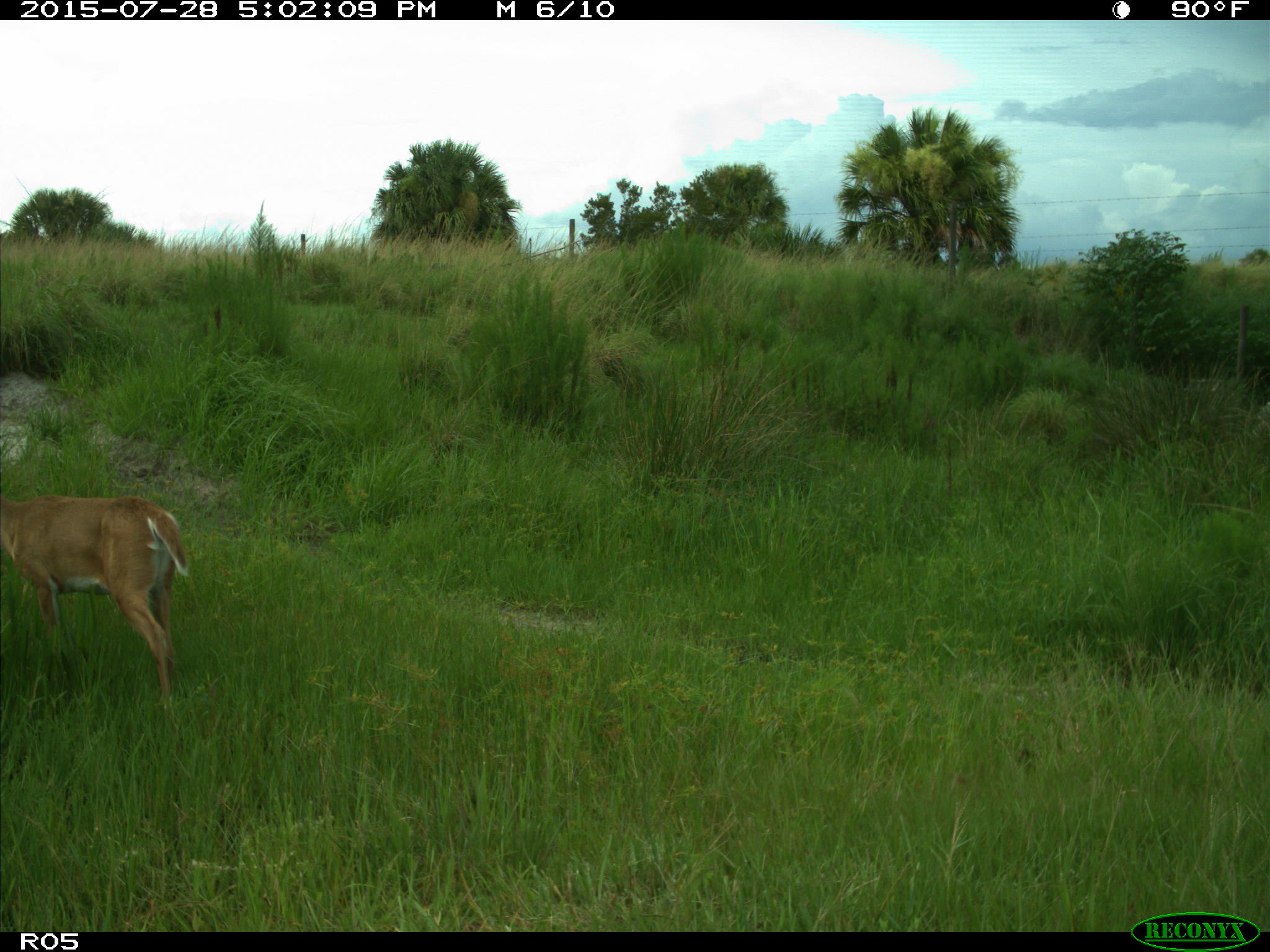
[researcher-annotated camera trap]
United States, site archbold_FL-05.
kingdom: Animalia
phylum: Chordata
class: Mammalia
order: Artiodactyla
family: Cervidae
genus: Odocoileus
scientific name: Odocoileus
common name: deer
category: unidentified deer